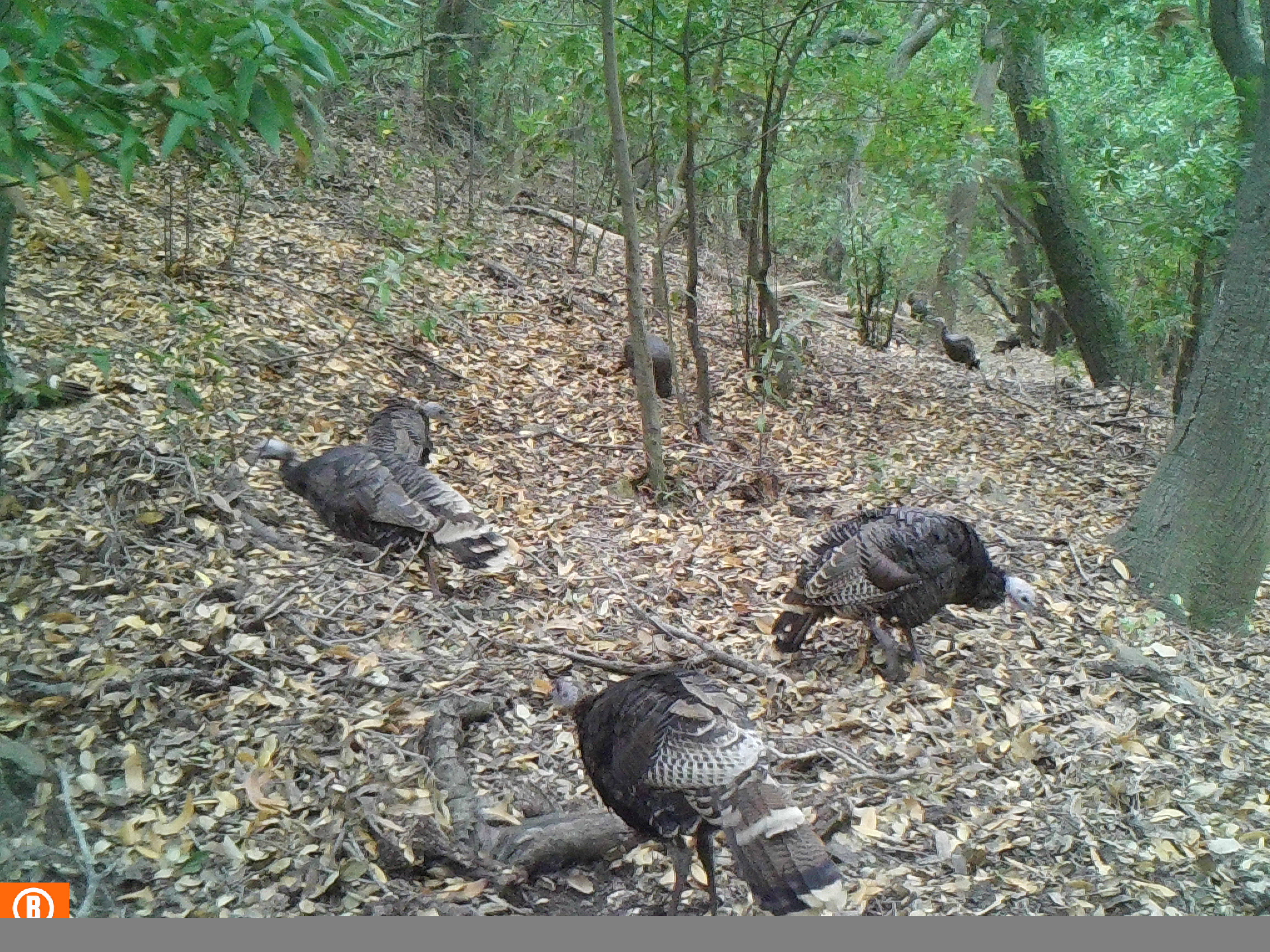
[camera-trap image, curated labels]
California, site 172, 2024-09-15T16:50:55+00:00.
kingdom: Animalia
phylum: Chordata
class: Aves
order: Galliformes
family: Phasianidae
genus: Meleagris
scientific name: Meleagris gallopavo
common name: turkey